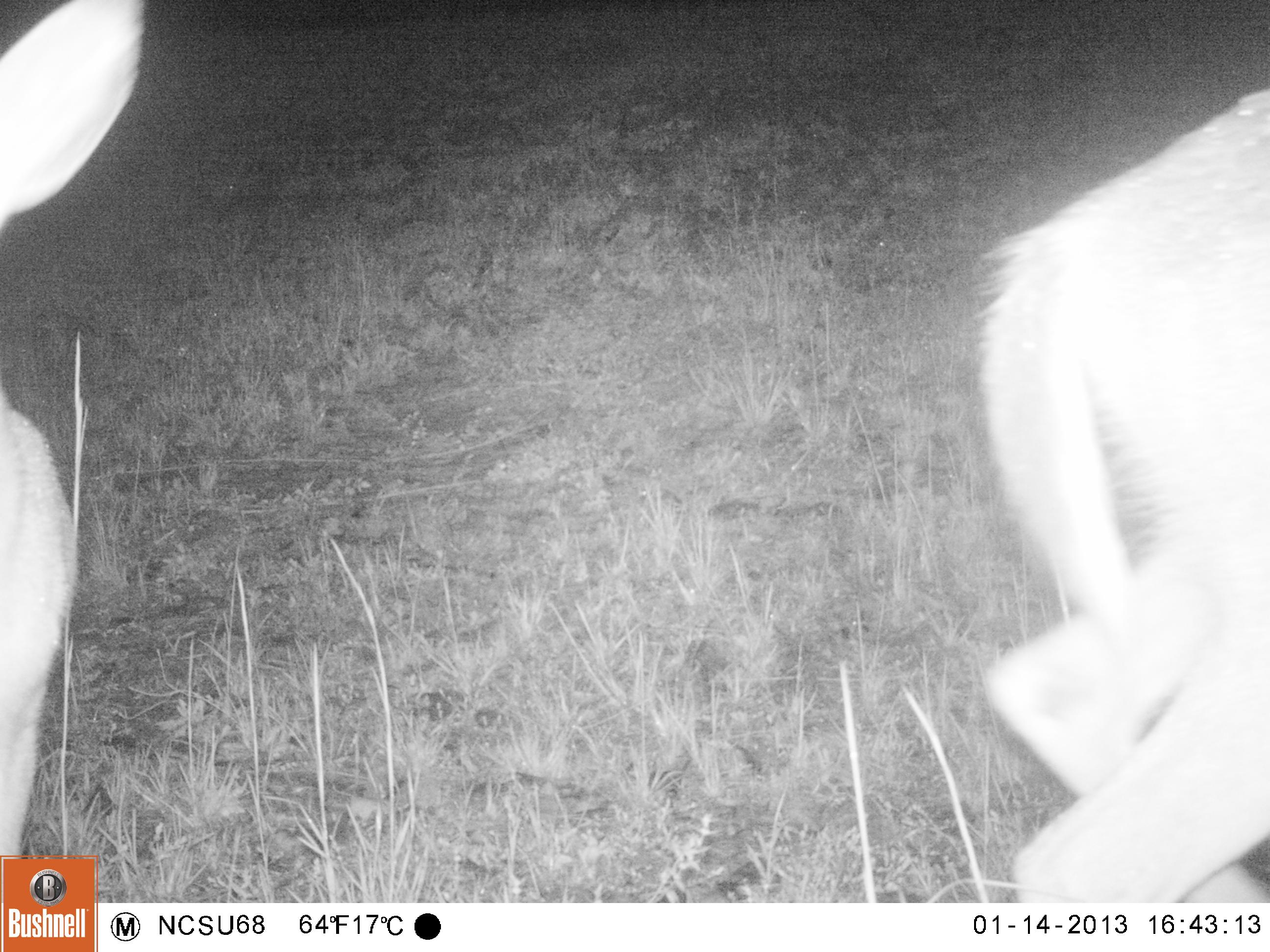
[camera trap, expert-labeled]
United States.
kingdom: Animalia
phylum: Chordata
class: Mammalia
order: Artiodactyla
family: Cervidae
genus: Odocoileus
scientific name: Odocoileus virginianus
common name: white-tailed deer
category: White Tailed Deer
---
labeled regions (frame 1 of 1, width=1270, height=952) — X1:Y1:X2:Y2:
White Tailed Deer: 956:81:1270:905; 0:0:152:855